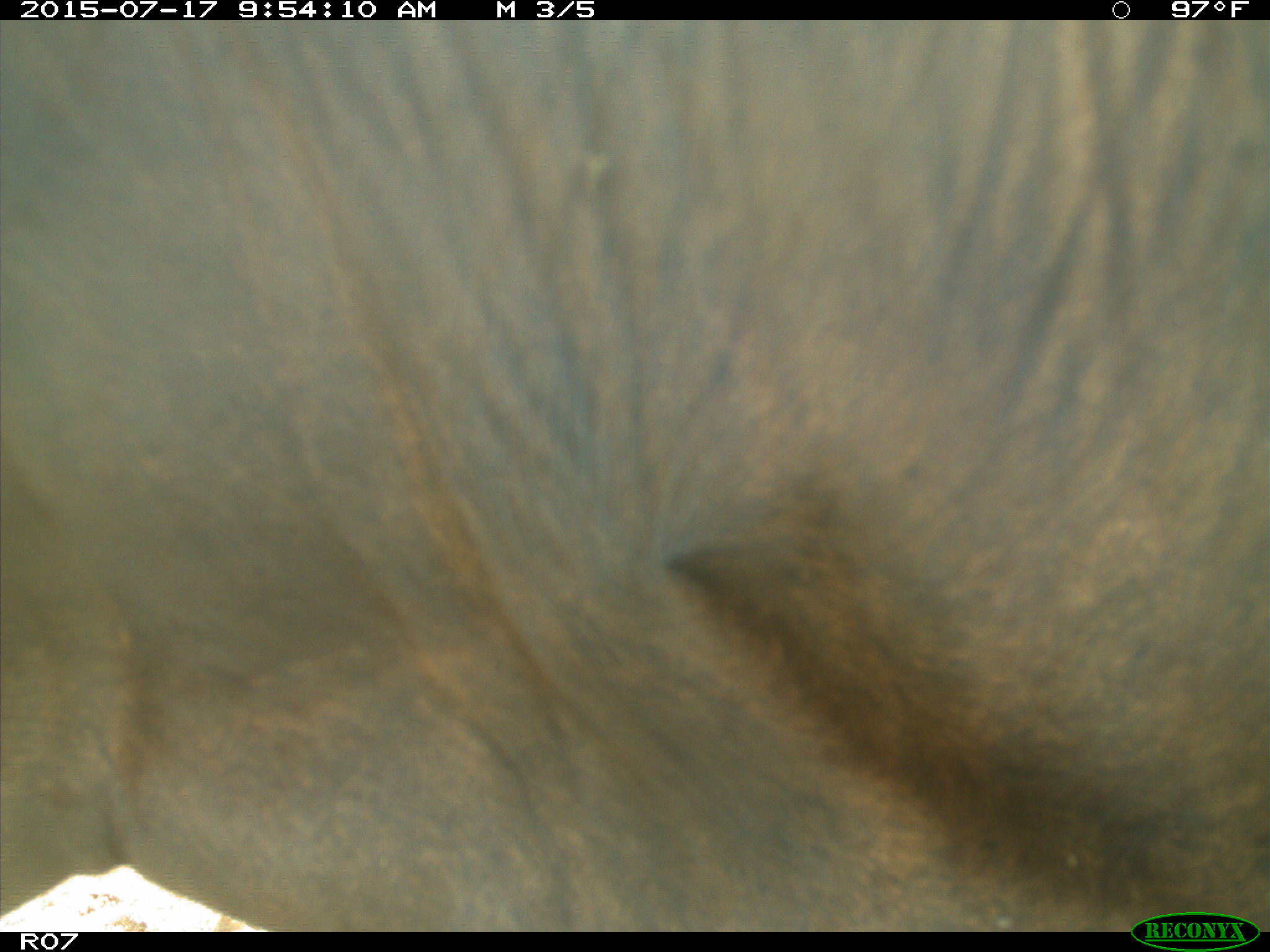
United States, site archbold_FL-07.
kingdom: Animalia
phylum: Chordata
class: Mammalia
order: Artiodactyla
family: Bovidae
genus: Bos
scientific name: Bos taurus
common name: domestic cow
Bos taurus (domestic cow).